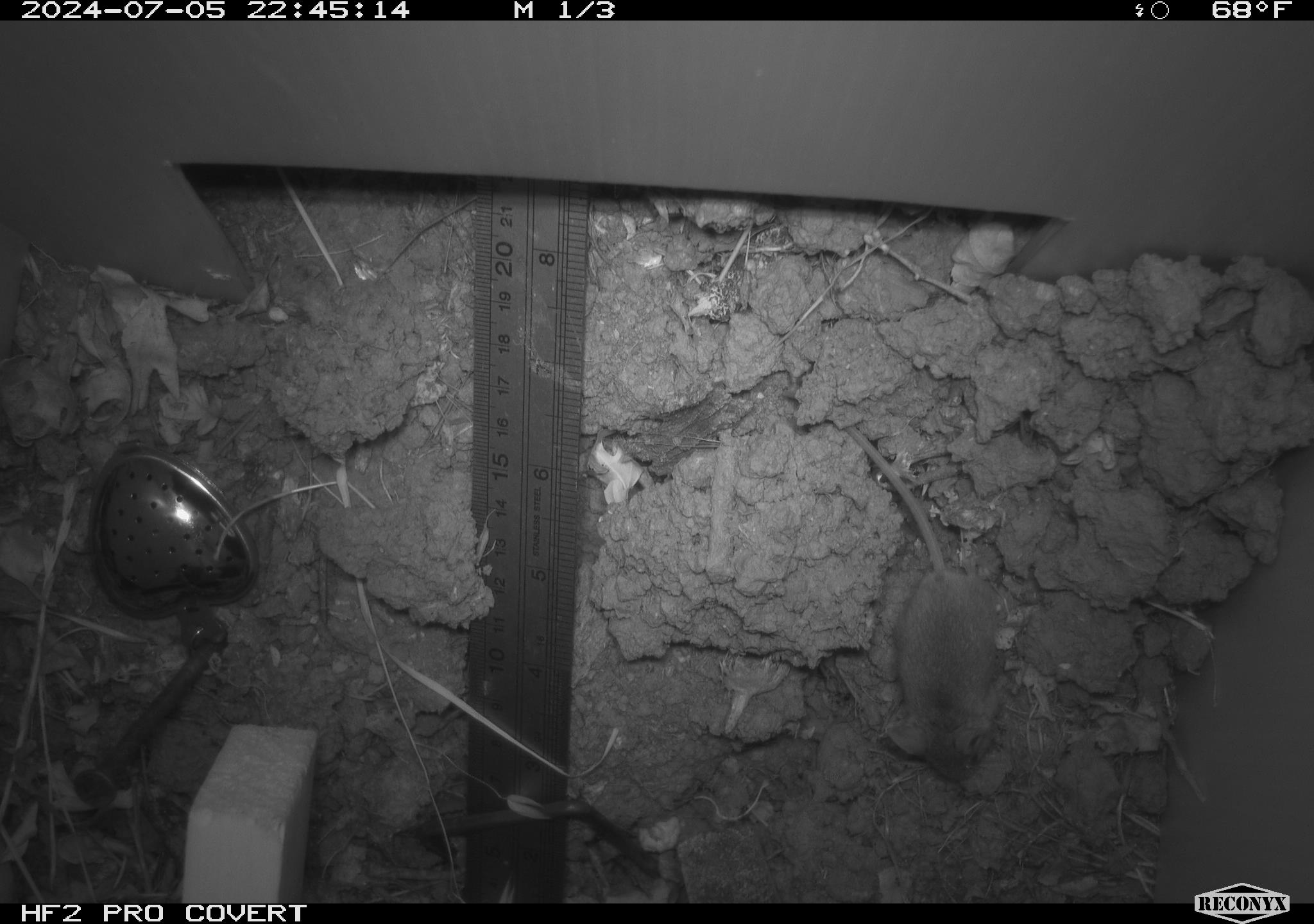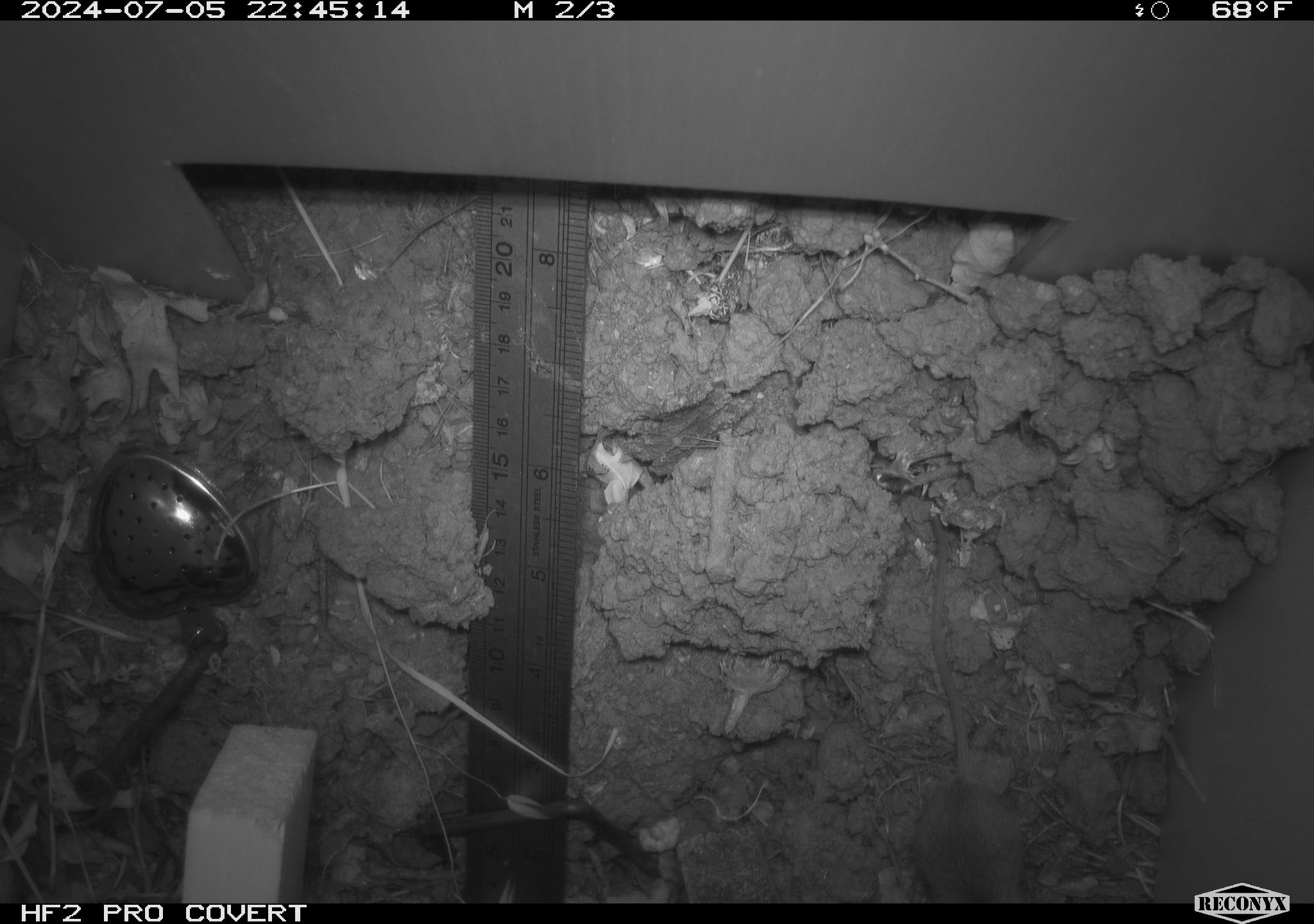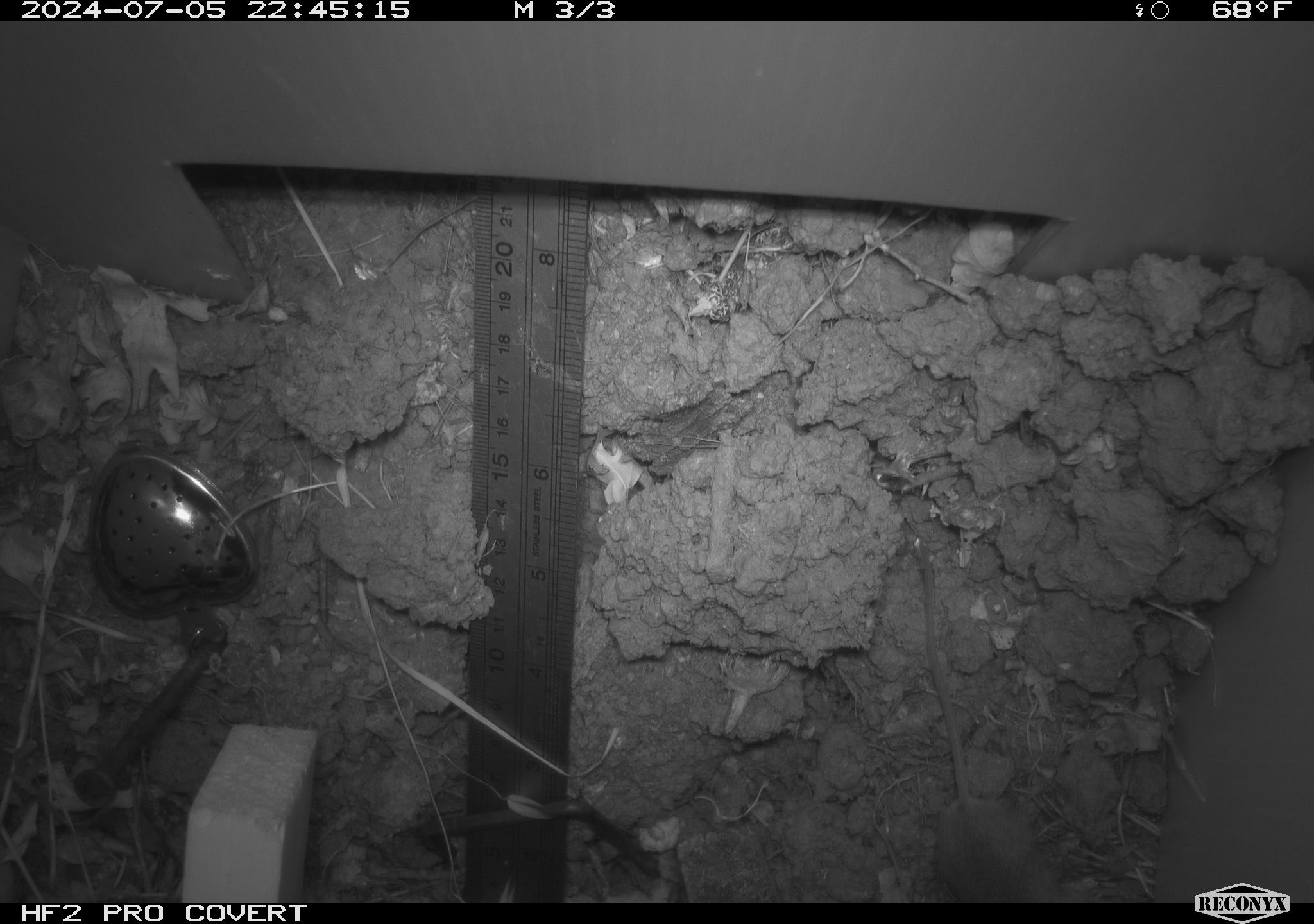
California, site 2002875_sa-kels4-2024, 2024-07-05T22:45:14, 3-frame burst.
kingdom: Animalia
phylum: Chordata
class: Mammalia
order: Rodentia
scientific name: Rodentia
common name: rodent